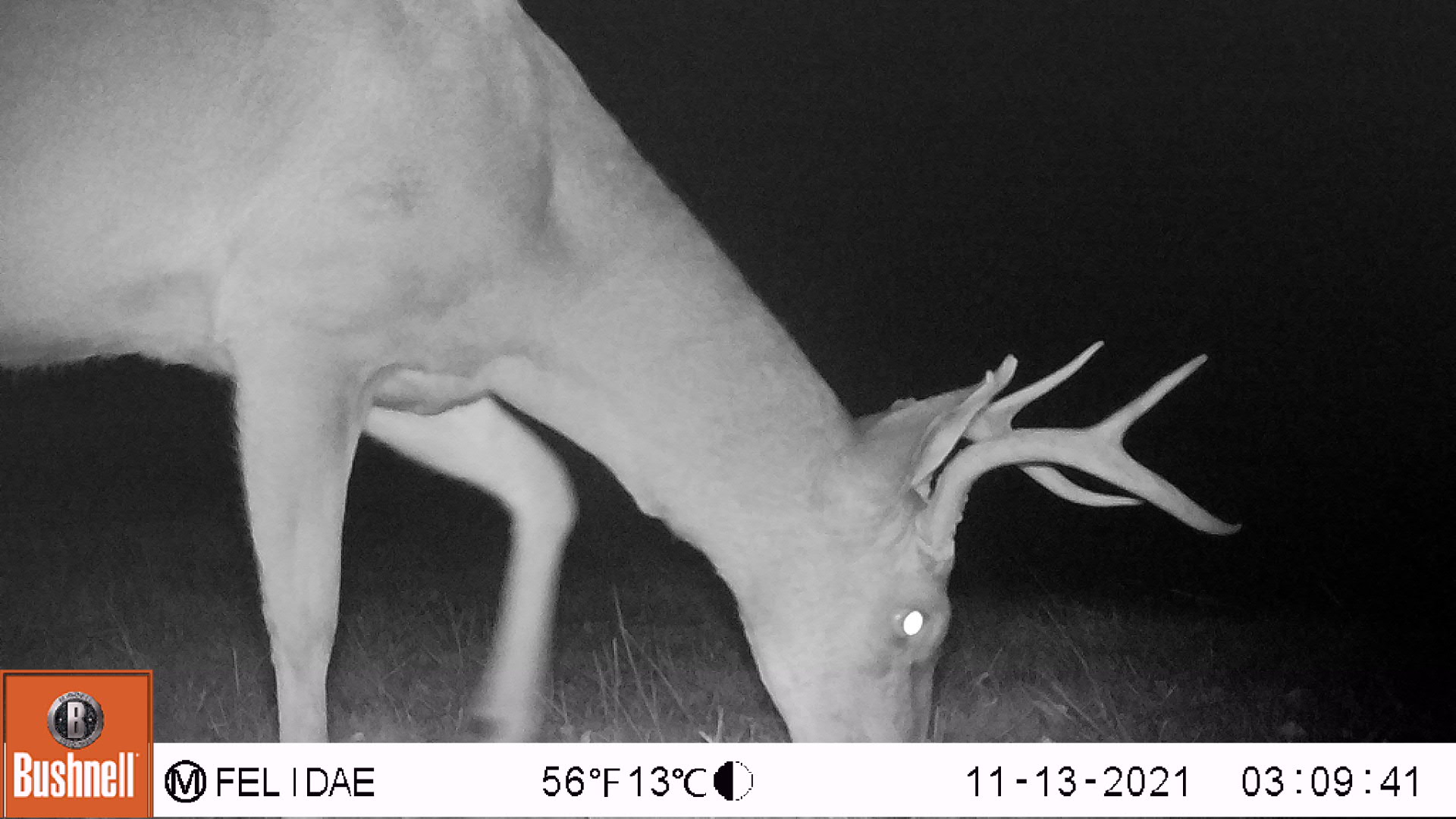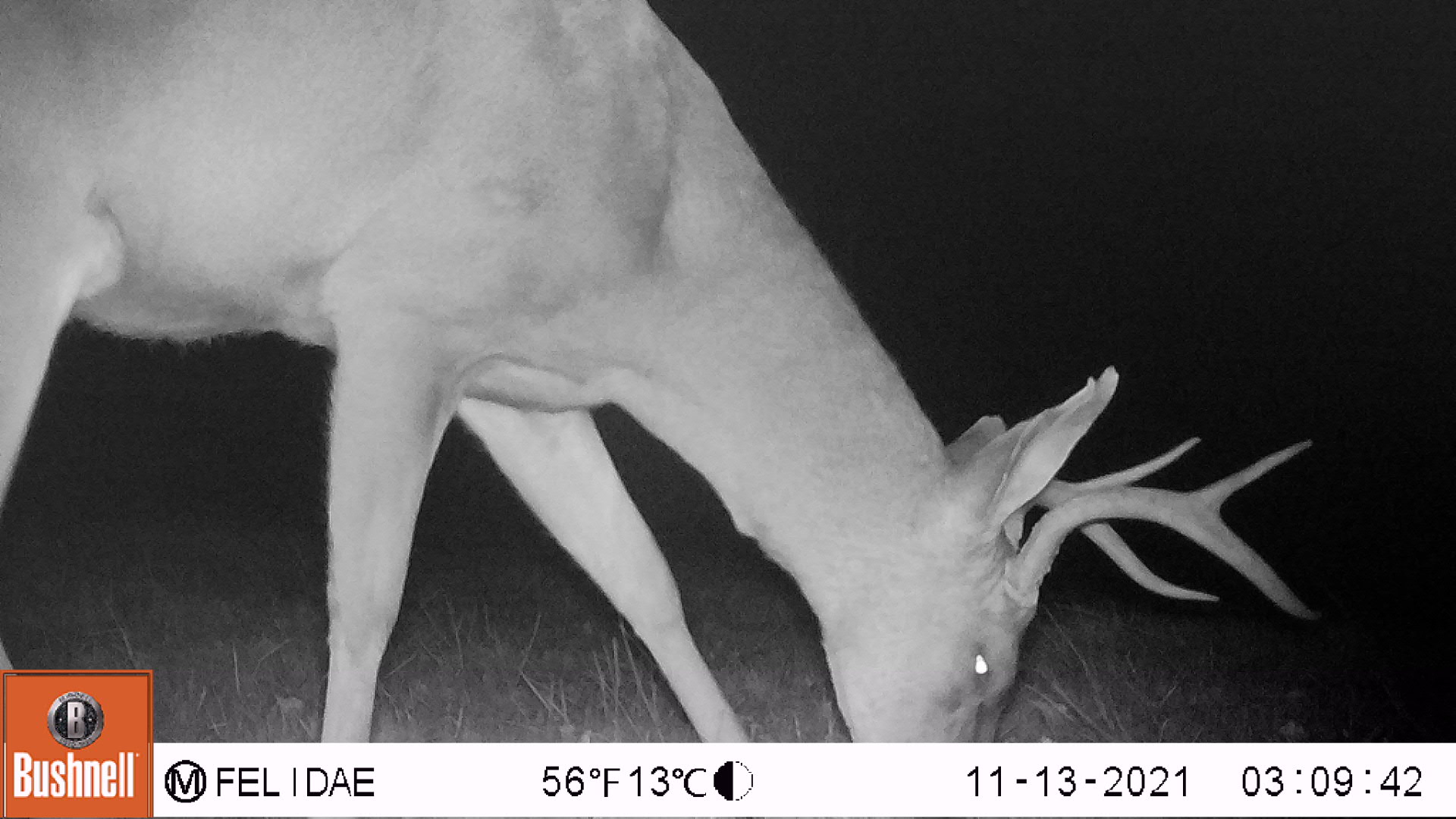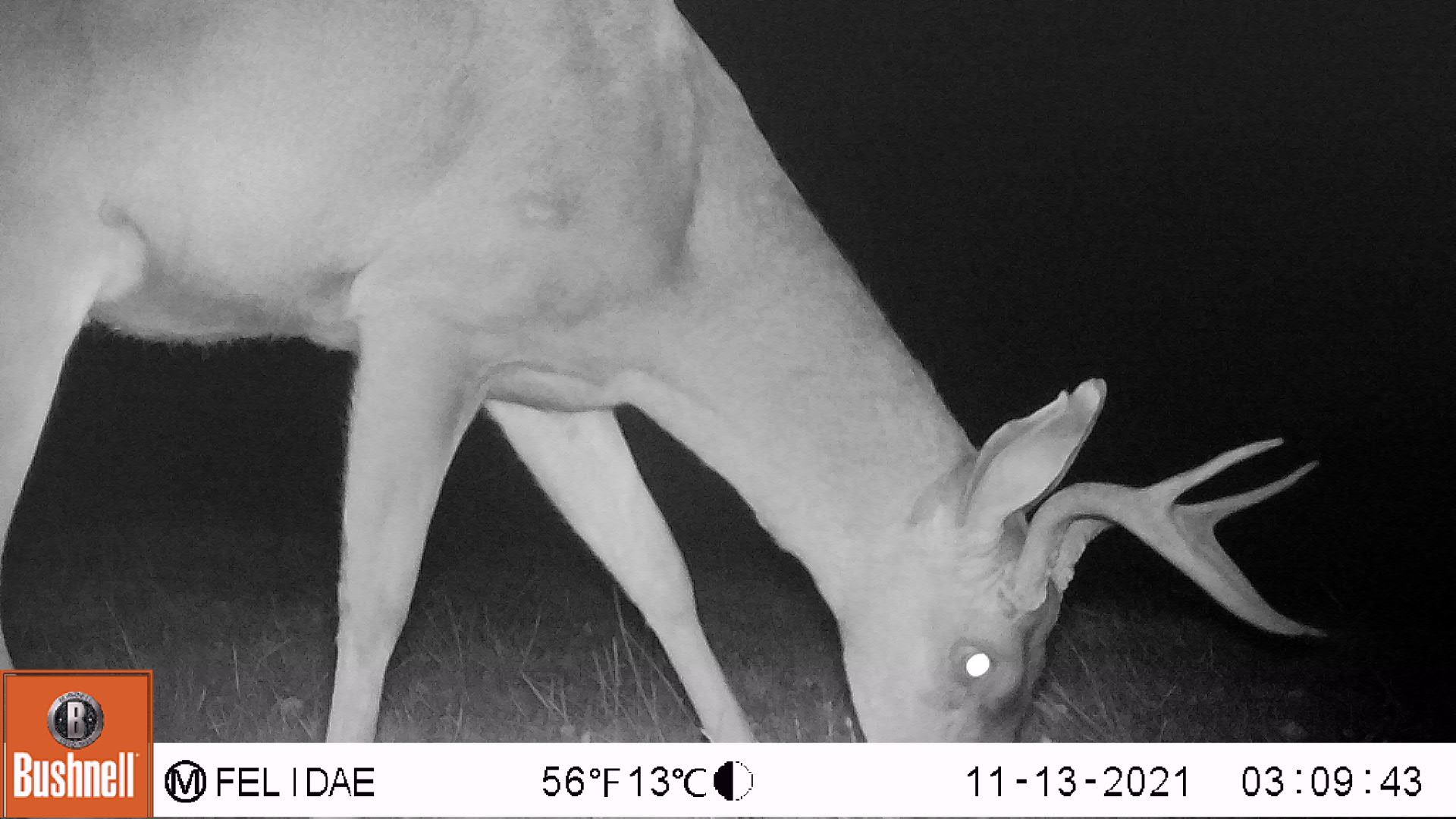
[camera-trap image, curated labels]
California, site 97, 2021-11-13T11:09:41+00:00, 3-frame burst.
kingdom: Animalia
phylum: Chordata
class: Mammalia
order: Artiodactyla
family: Cervidae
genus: Odocoileus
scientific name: Odocoileus hemionus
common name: mule deer